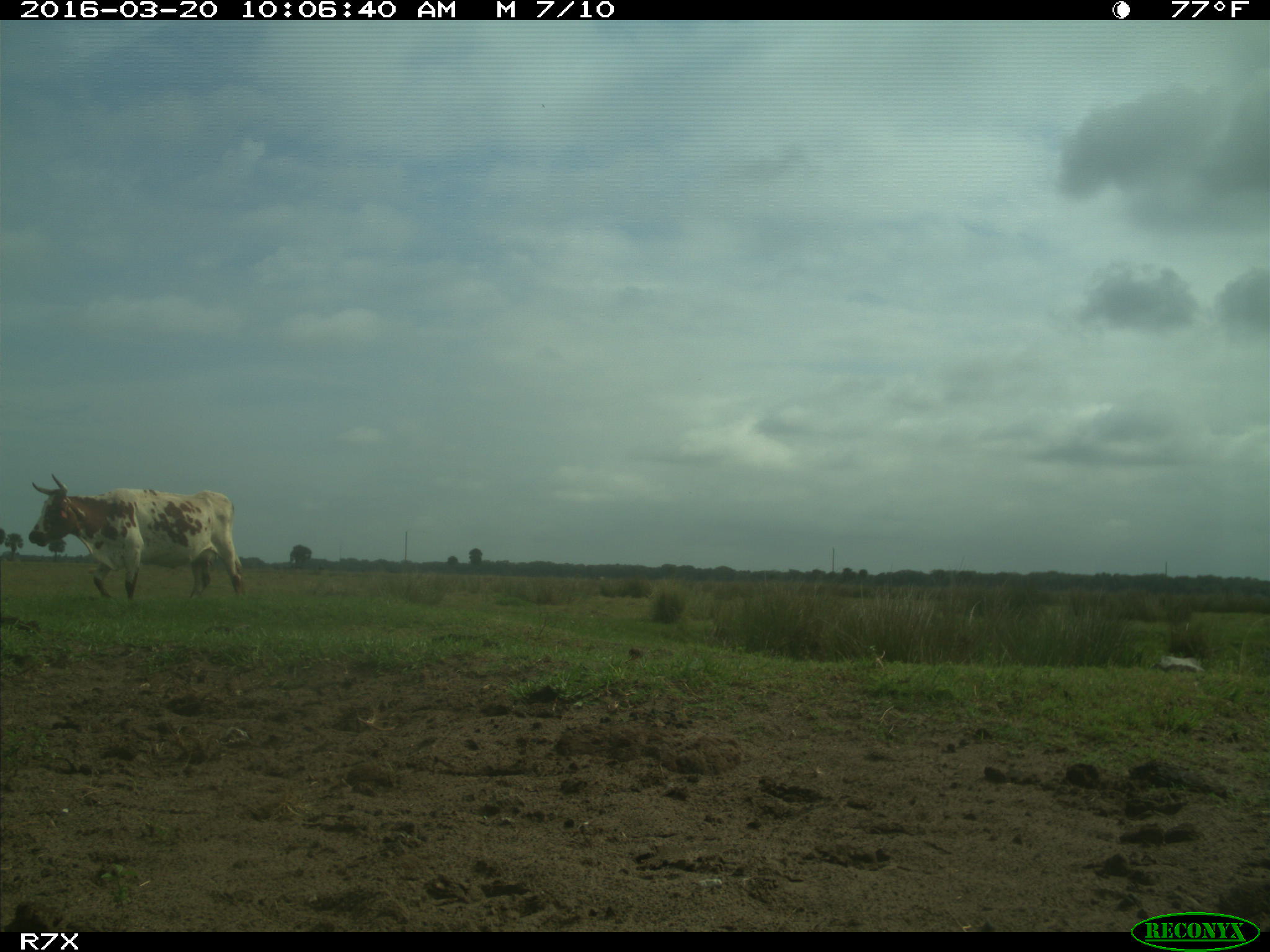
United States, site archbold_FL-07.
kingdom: Animalia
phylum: Chordata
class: Mammalia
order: Artiodactyla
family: Bovidae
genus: Bos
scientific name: Bos taurus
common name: domestic cow